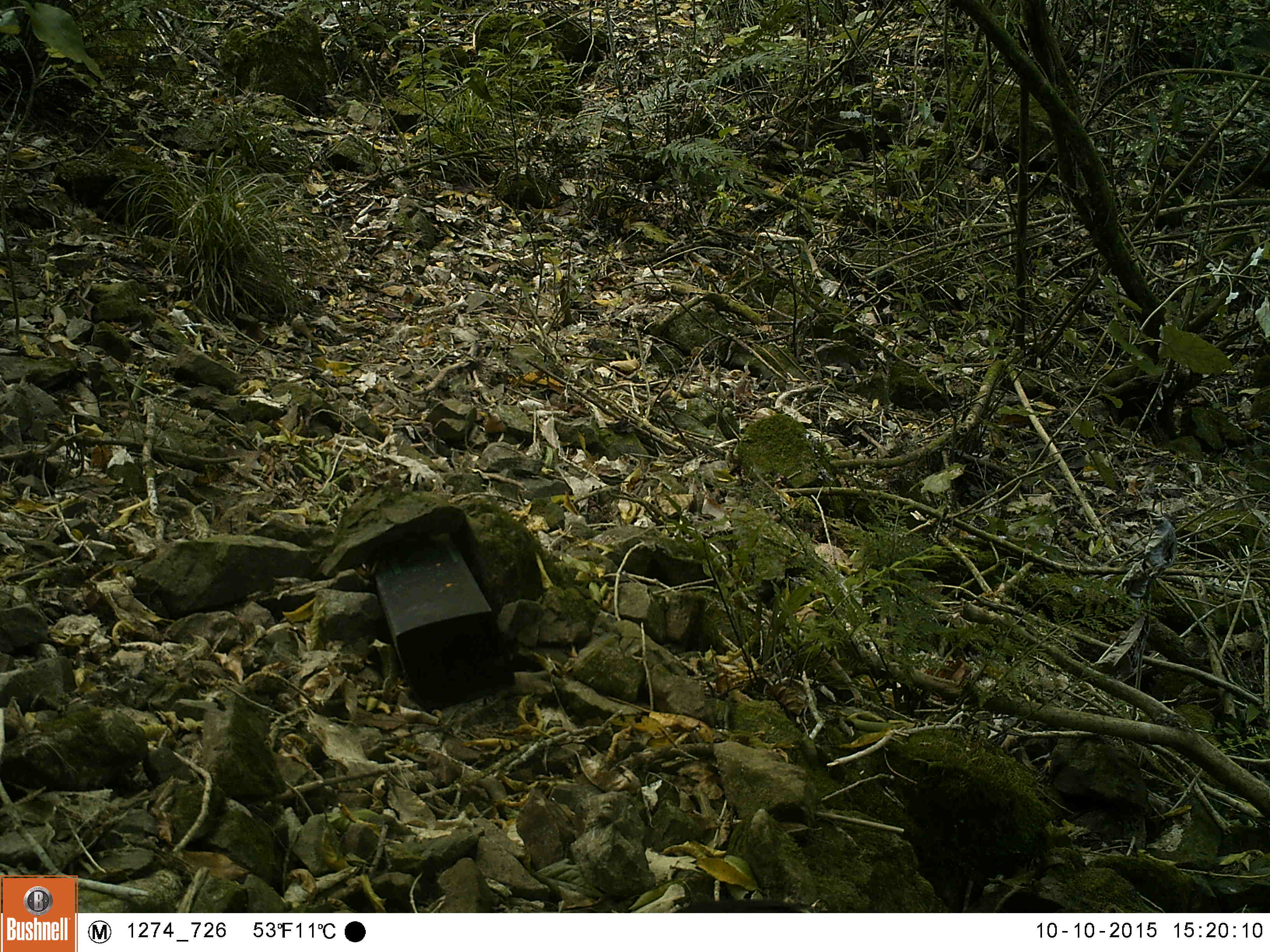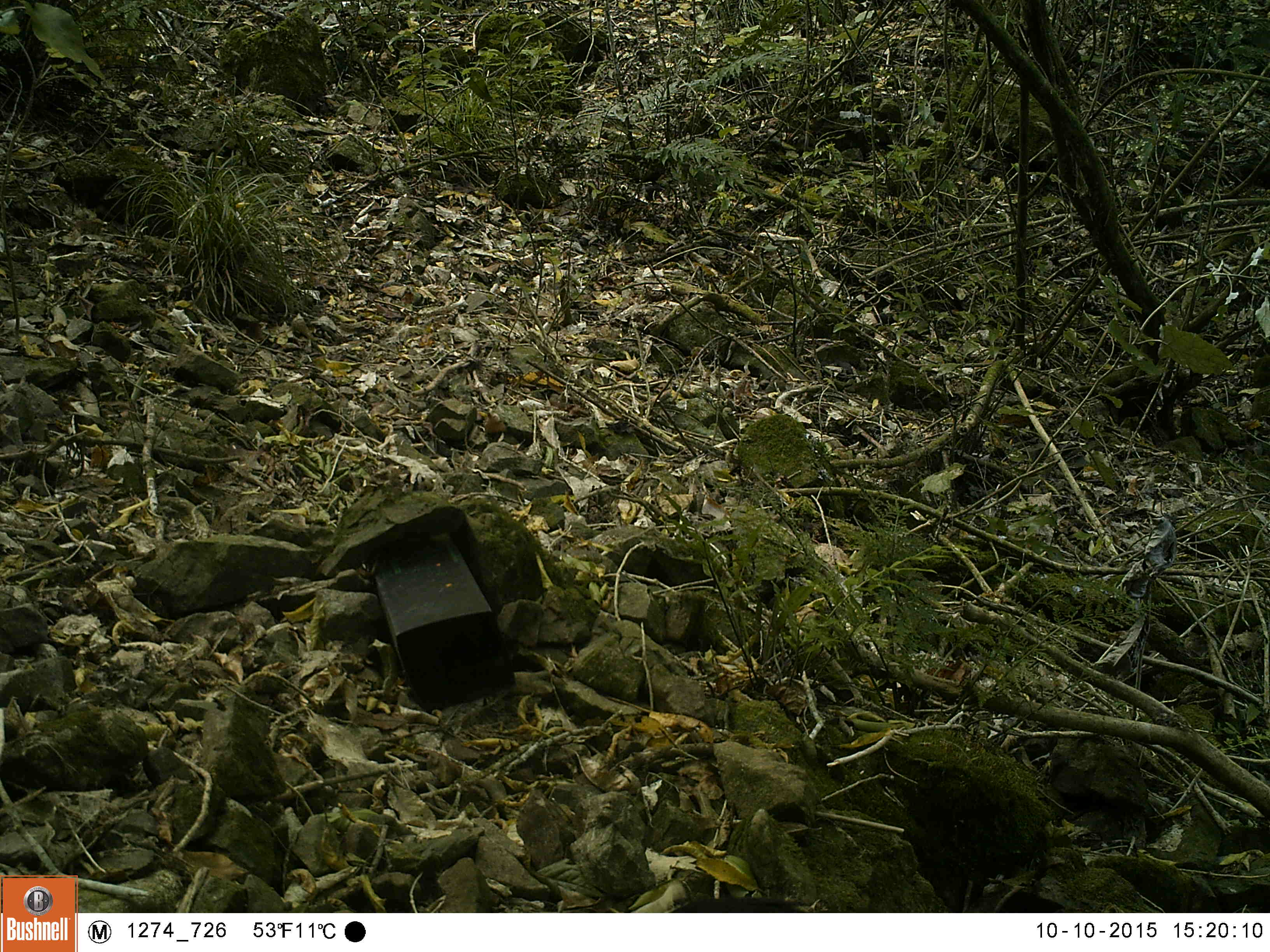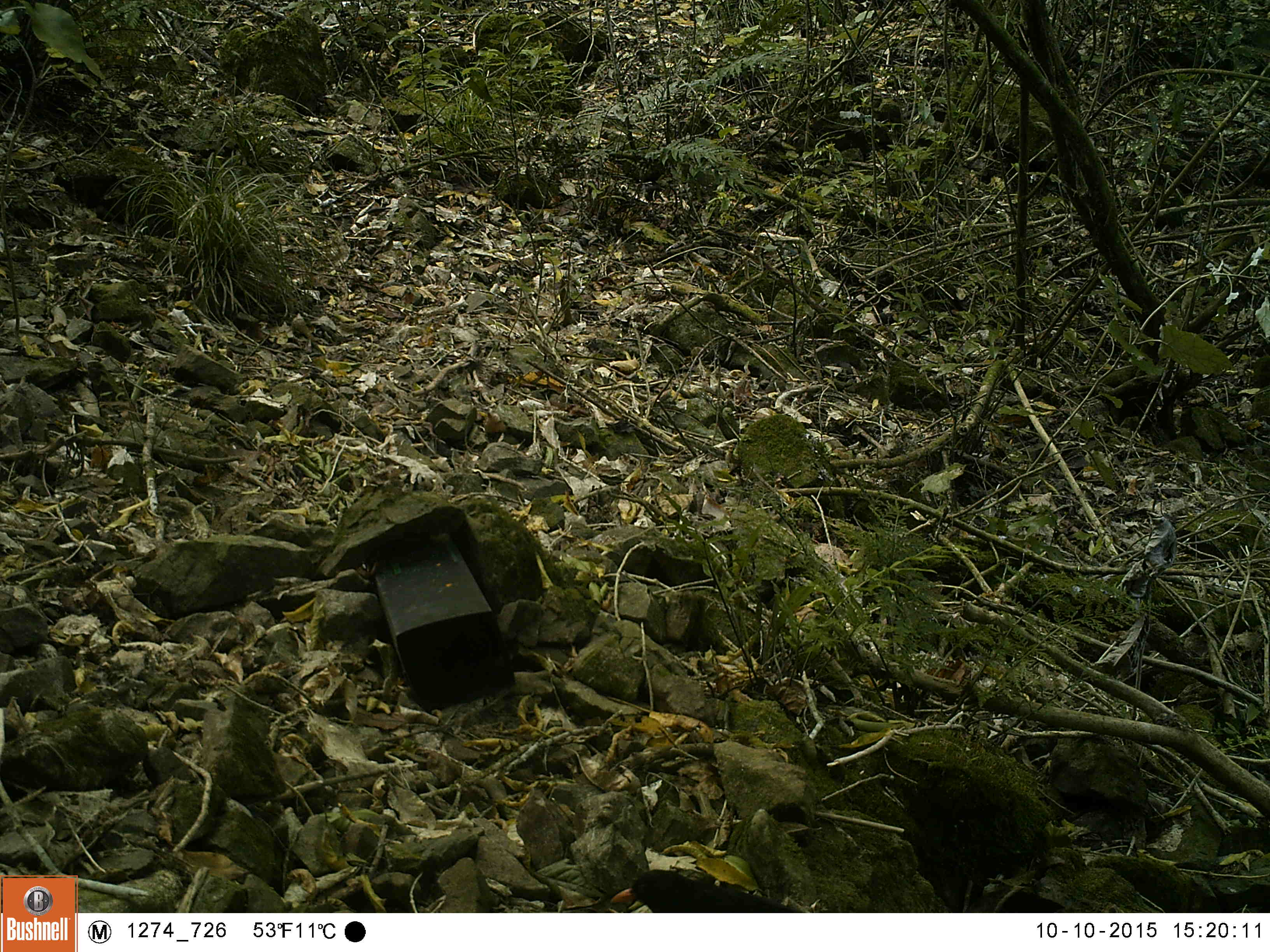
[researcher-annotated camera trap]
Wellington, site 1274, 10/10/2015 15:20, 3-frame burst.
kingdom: Animalia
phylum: Chordata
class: Aves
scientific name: Aves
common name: bird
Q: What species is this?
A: Bird (Aves).